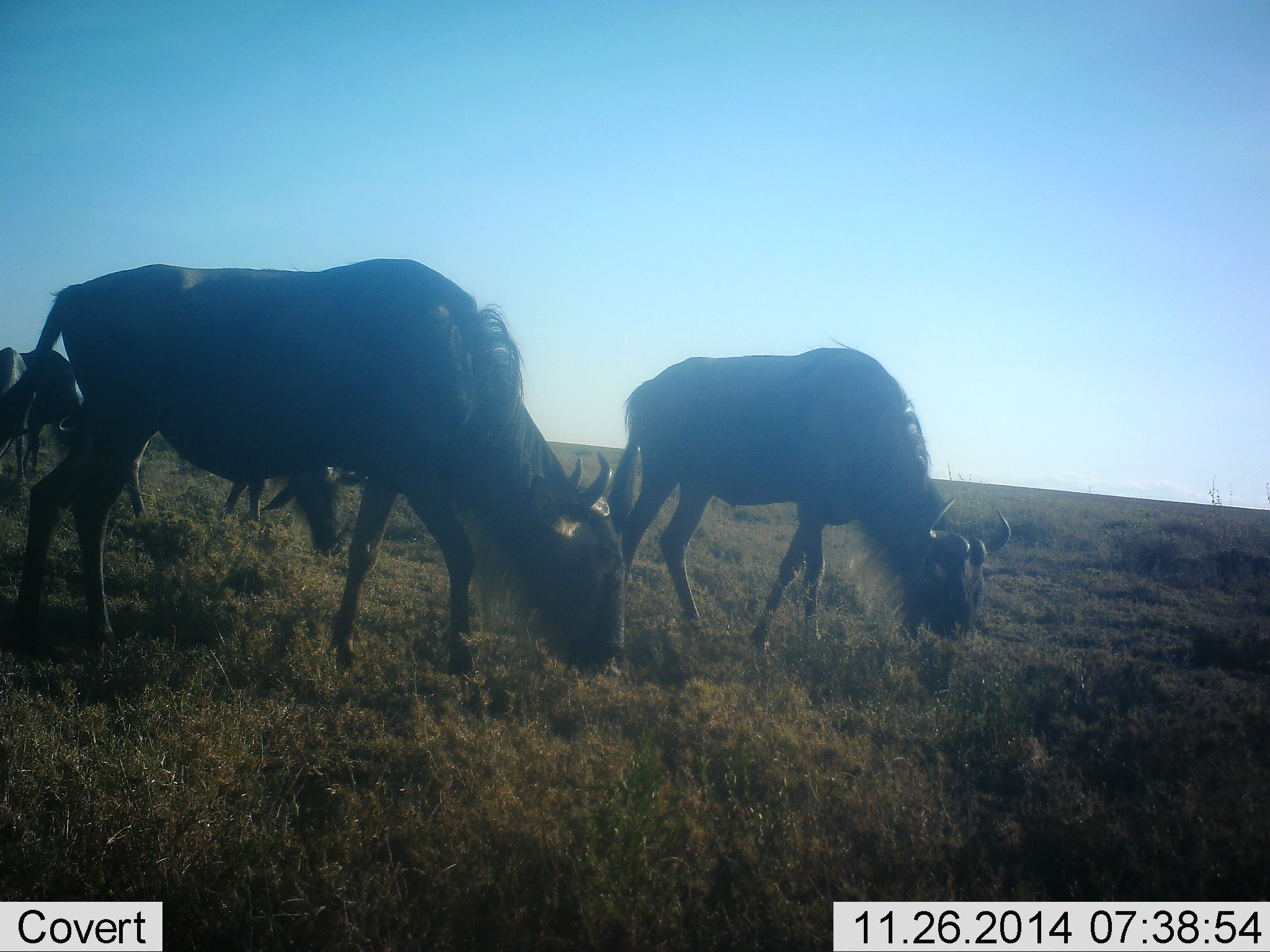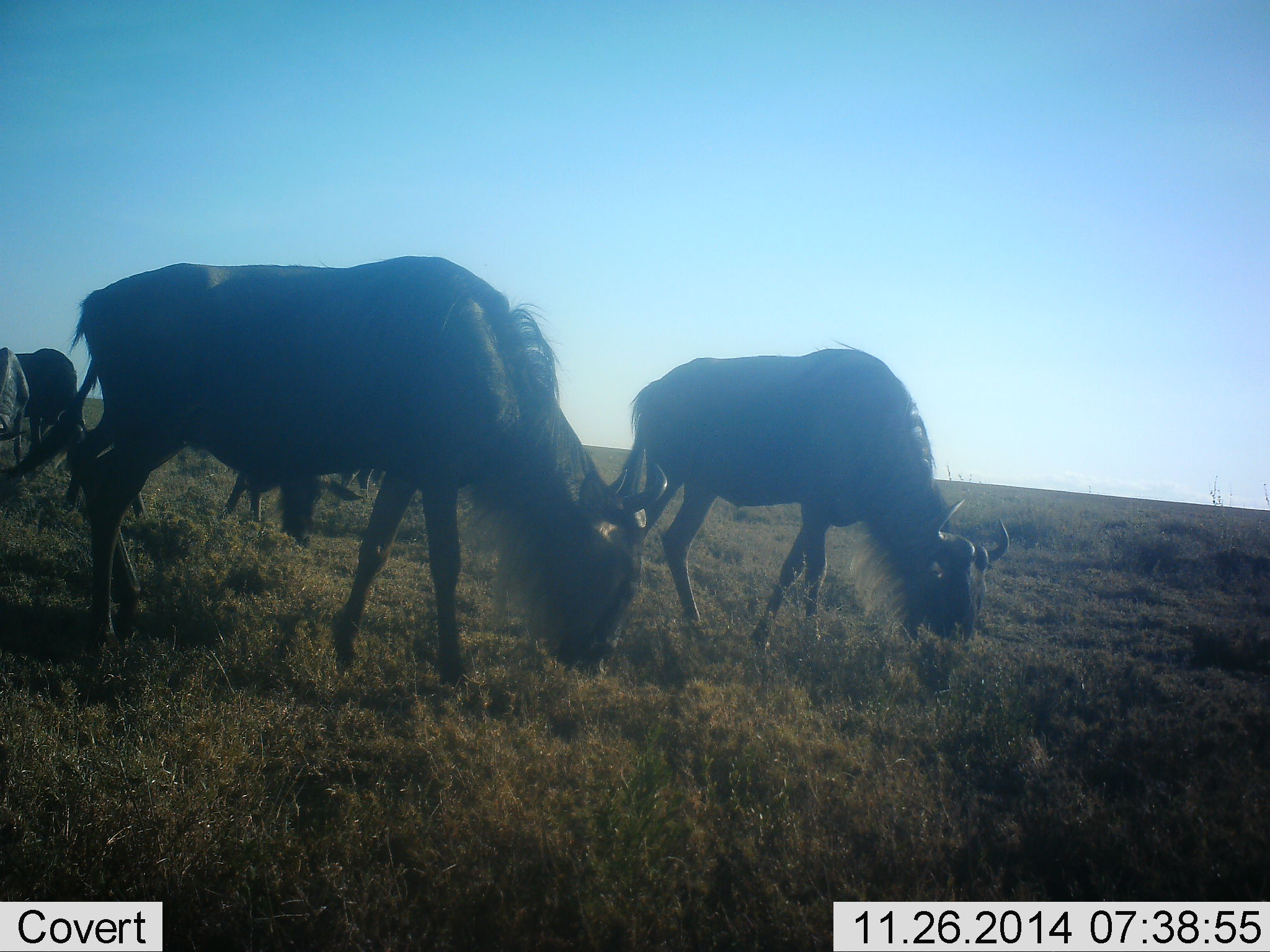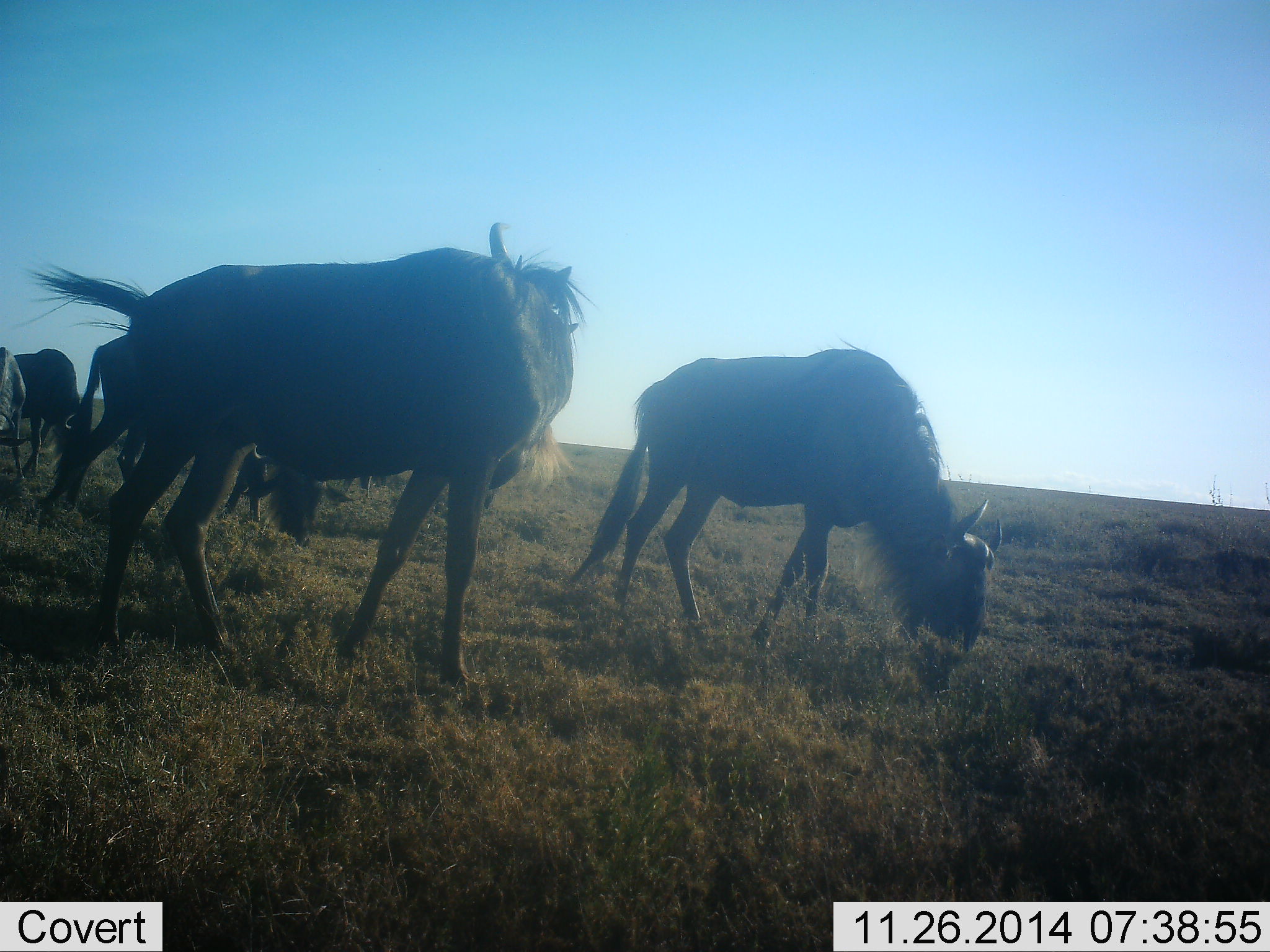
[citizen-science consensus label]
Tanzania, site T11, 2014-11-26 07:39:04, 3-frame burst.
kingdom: Animalia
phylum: Chordata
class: Mammalia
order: Artiodactyla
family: Bovidae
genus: Connochaetes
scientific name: Connochaetes taurinus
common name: blue wildebeest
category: wildebeest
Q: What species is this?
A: Wildebeest (blue wildebeest) (Connochaetes taurinus).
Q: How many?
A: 5.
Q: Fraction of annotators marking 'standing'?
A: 27%.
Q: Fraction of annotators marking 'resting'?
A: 0%.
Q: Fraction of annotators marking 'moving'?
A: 0%.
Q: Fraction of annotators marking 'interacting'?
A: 0%.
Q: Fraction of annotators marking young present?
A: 0%.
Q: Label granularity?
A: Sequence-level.